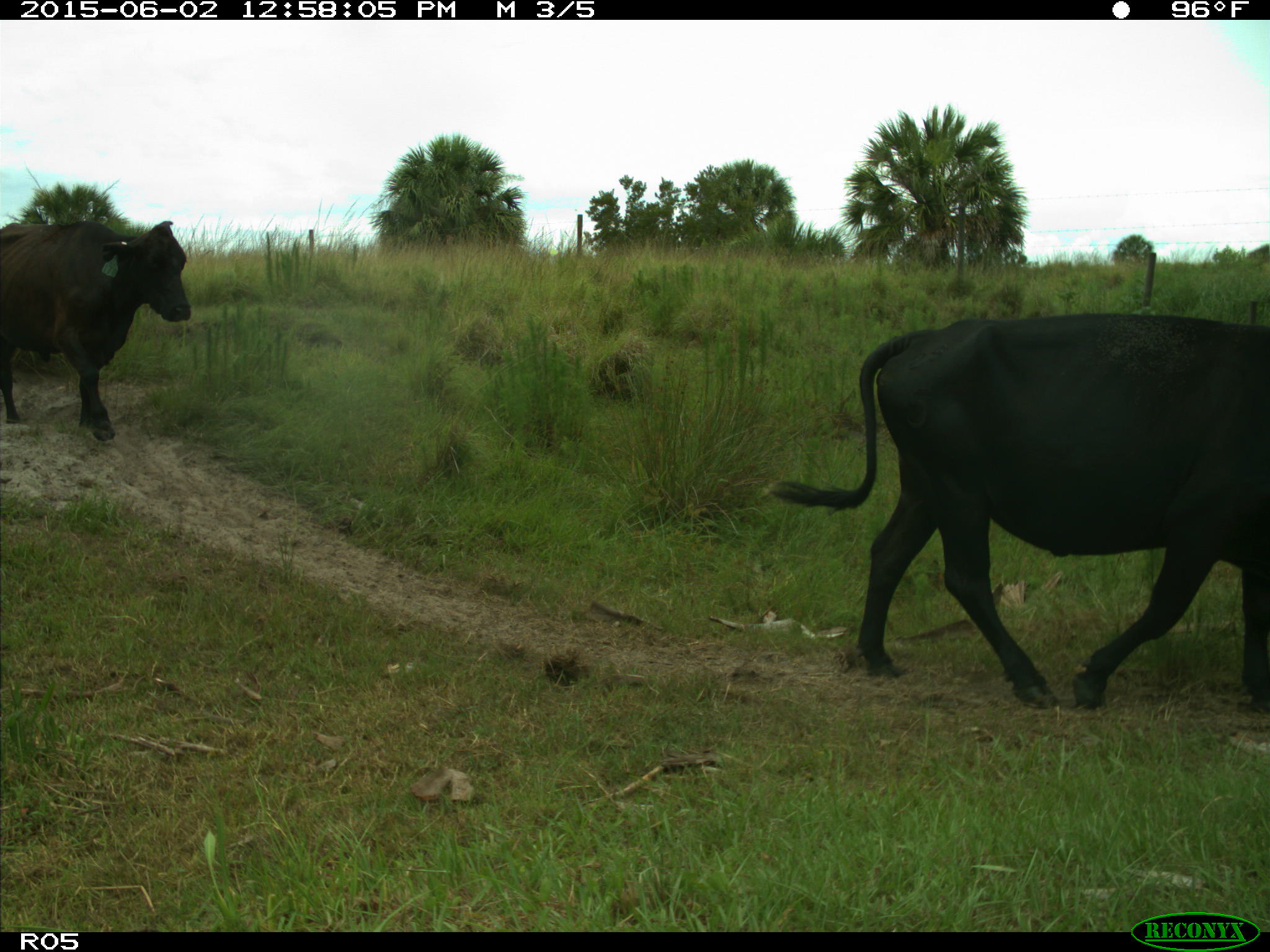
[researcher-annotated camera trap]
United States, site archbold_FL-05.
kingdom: Animalia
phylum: Chordata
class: Mammalia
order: Artiodactyla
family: Bovidae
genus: Bos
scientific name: Bos taurus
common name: domestic cow